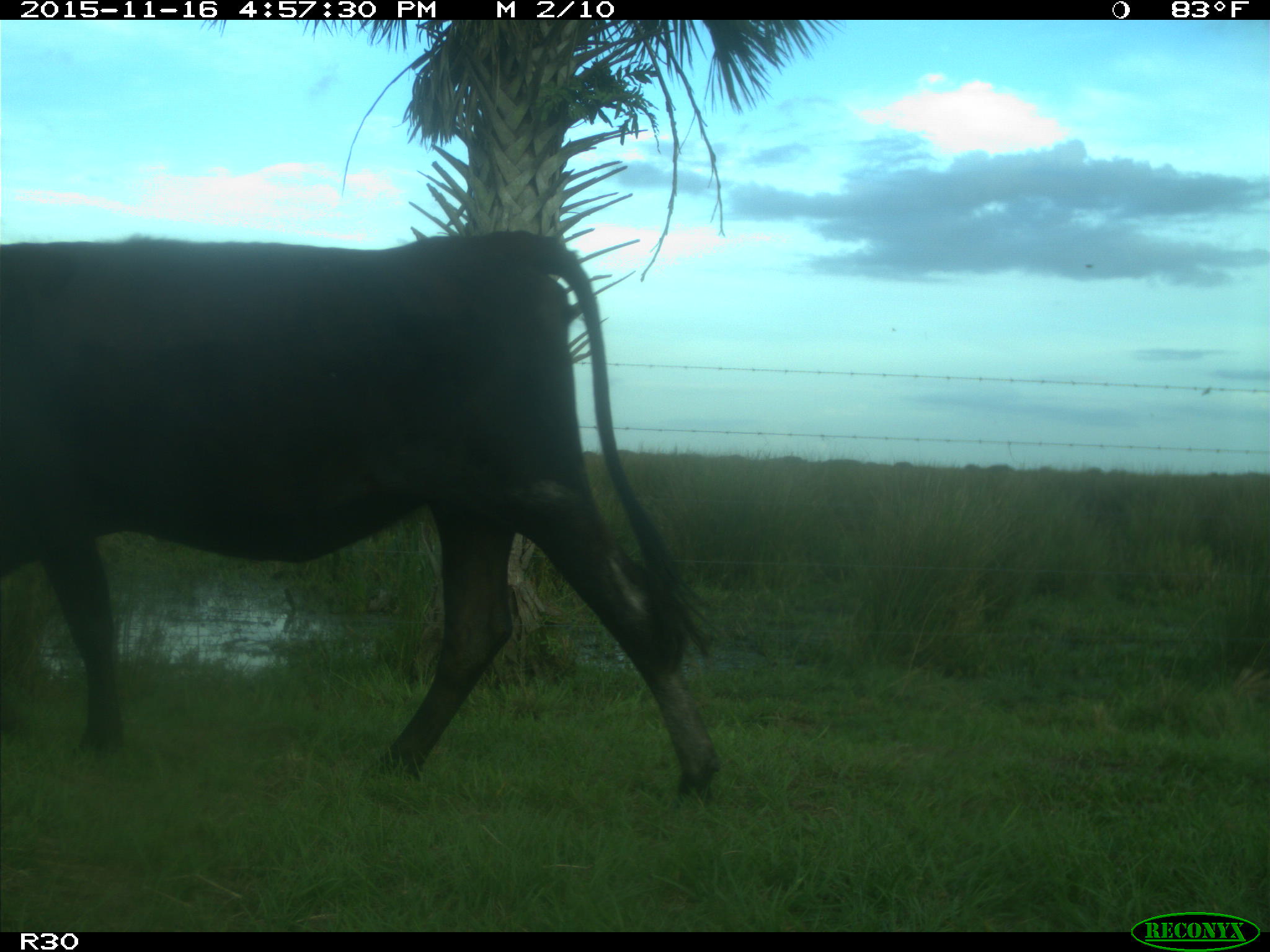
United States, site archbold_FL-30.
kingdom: Animalia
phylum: Chordata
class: Mammalia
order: Artiodactyla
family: Bovidae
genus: Bos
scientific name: Bos taurus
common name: domestic cow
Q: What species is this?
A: Bos taurus (domestic cow).